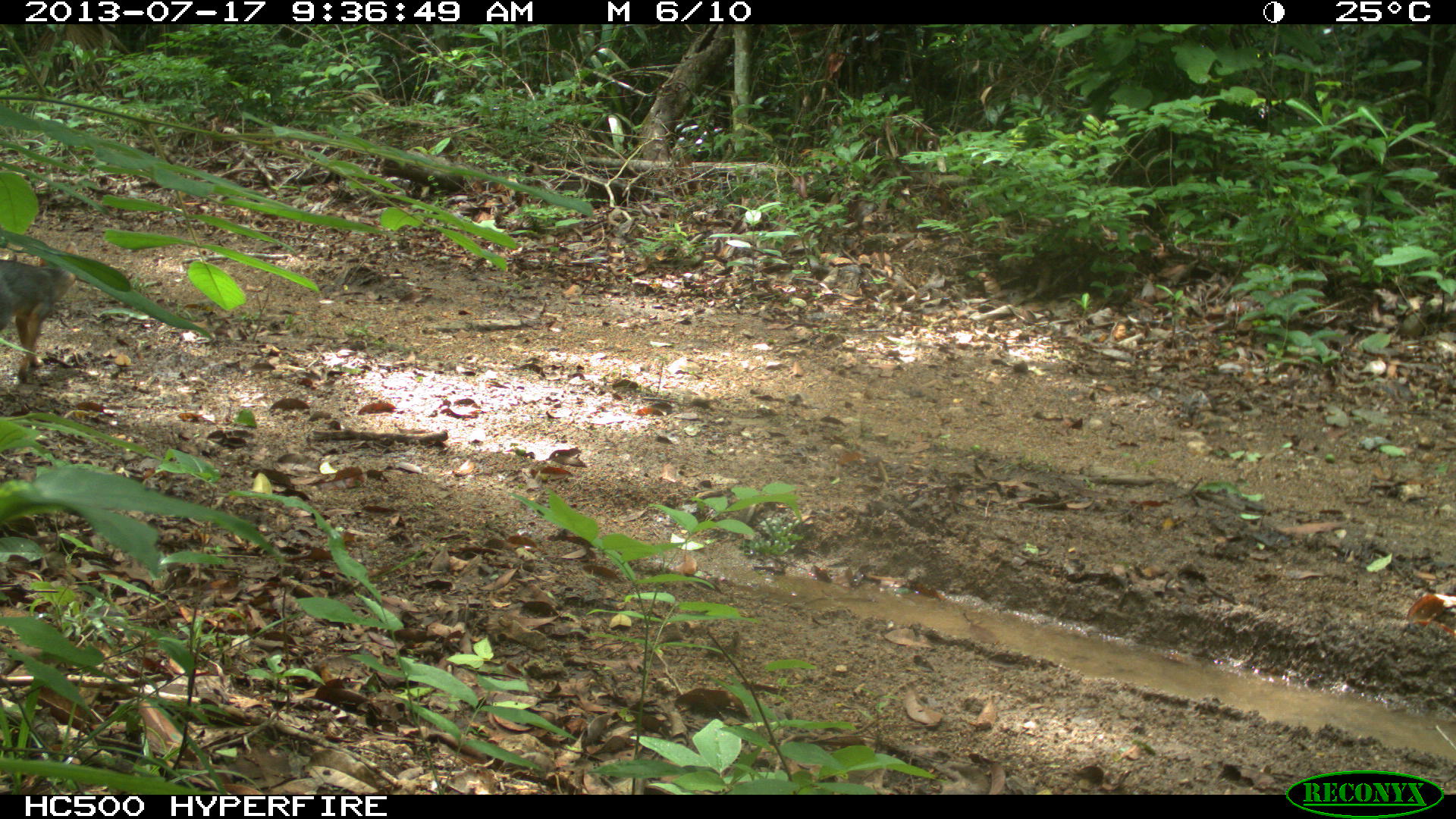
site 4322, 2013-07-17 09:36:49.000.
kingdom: Animalia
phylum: Chordata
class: Mammalia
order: Carnivora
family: Canidae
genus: Urocyon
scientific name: Urocyon cinereoargenteus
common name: gray fox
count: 1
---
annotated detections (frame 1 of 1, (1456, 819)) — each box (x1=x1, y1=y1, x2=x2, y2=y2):
urocyon cinereoargenteus: (x1=0, y1=237, x2=81, y2=381)